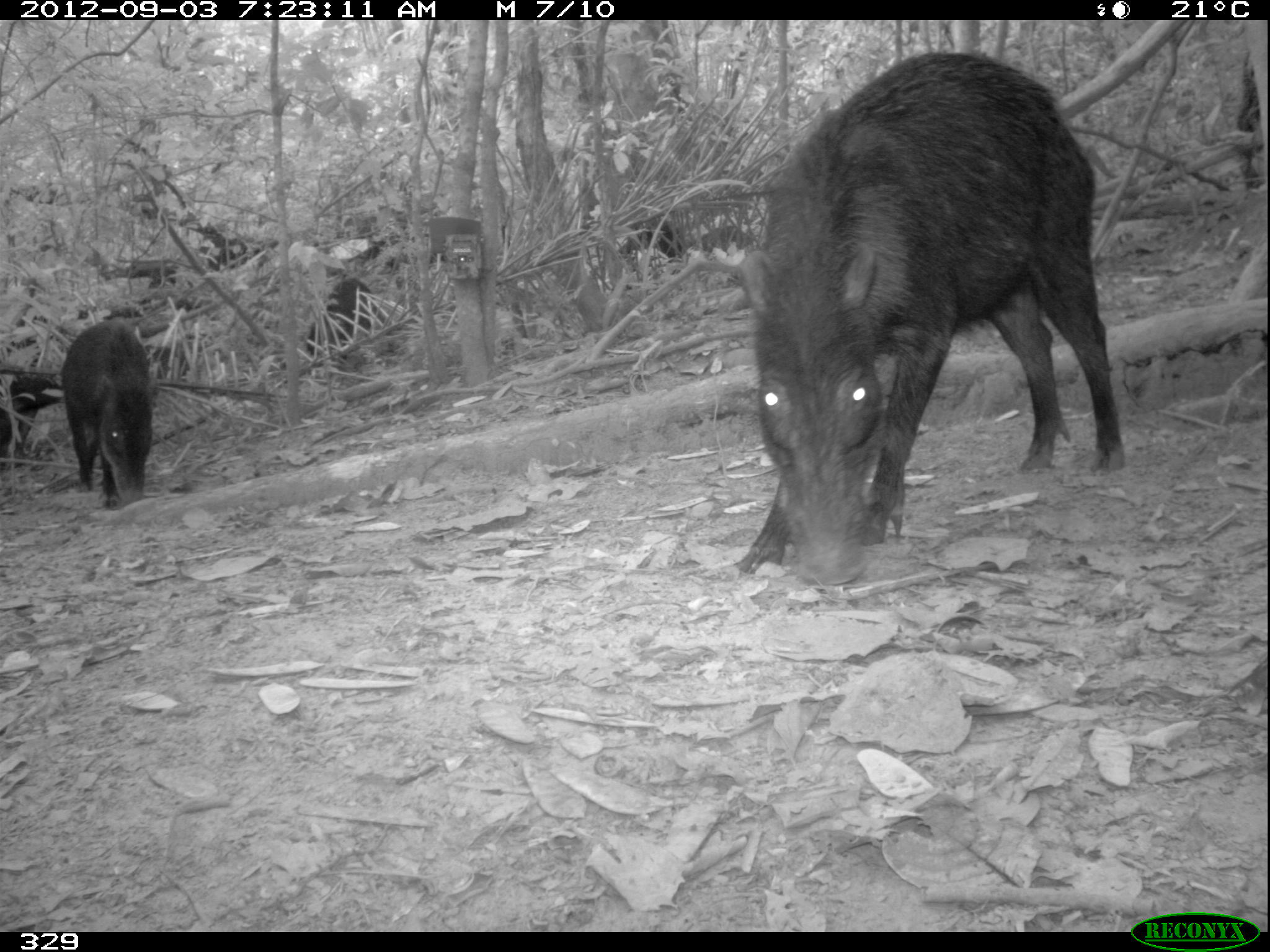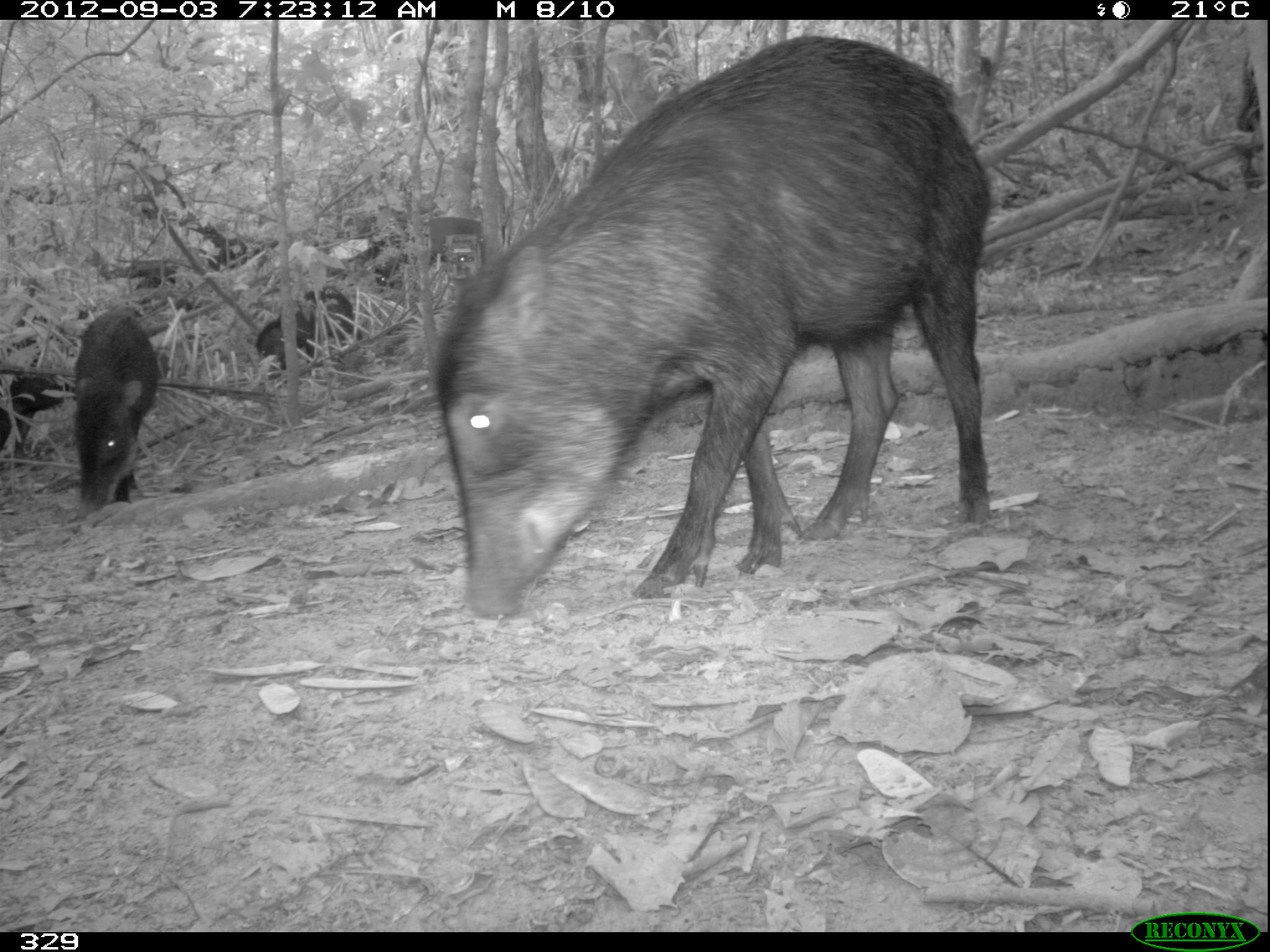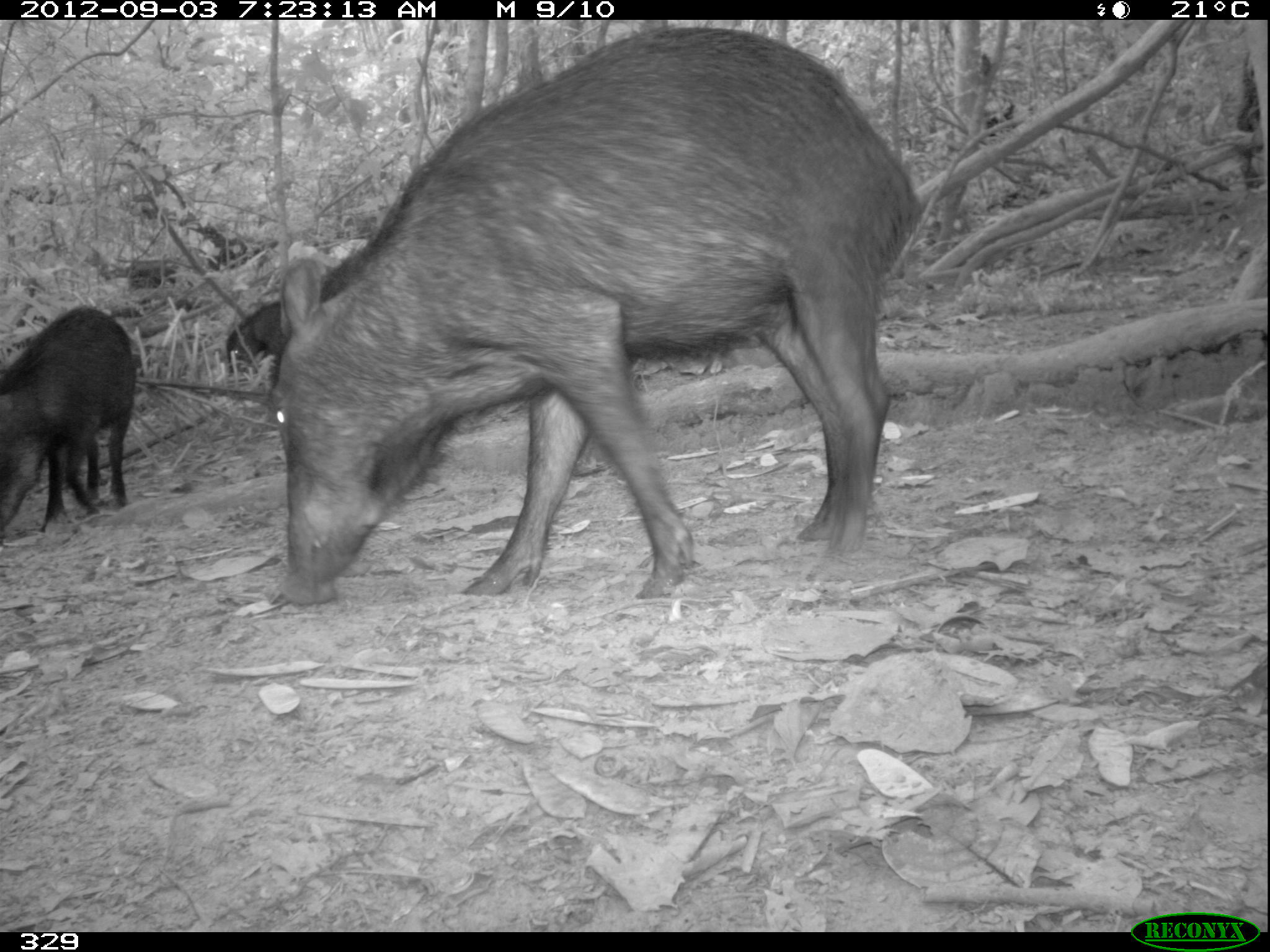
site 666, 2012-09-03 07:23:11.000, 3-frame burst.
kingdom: Animalia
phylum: Chordata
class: Mammalia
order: Artiodactyla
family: Tayassuidae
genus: Tayassu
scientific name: Tayassu pecari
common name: white-lipped peccary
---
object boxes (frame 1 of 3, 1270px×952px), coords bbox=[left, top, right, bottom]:
tayassu pecari: bbox=[733, 49, 1128, 588]; bbox=[63, 317, 155, 508]; bbox=[303, 276, 398, 363]; bbox=[0, 372, 65, 452]; bbox=[612, 218, 689, 264]; bbox=[141, 343, 192, 384]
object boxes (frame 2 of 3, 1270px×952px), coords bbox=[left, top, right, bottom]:
tayassu pecari: bbox=[433, 34, 993, 615]; bbox=[74, 310, 157, 508]; bbox=[256, 285, 365, 372]; bbox=[1, 366, 78, 464]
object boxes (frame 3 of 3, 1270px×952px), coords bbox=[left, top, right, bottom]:
tayassu pecari: bbox=[276, 27, 923, 605]; bbox=[0, 302, 133, 545]; bbox=[223, 298, 294, 386]